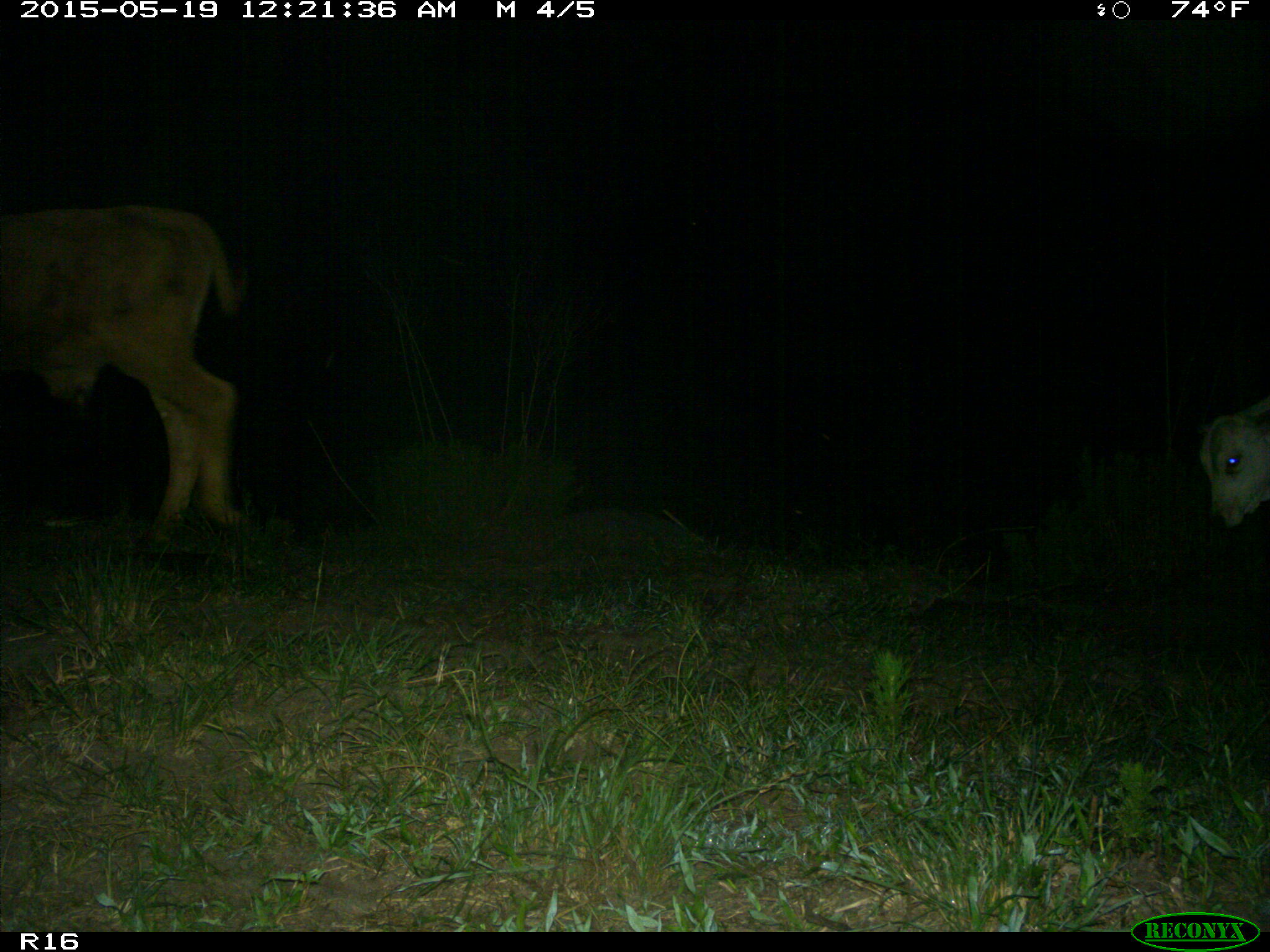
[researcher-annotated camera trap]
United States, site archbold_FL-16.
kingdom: Animalia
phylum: Chordata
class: Mammalia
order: Artiodactyla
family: Bovidae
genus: Bos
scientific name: Bos taurus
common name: domestic cow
Bos taurus (domestic cow).